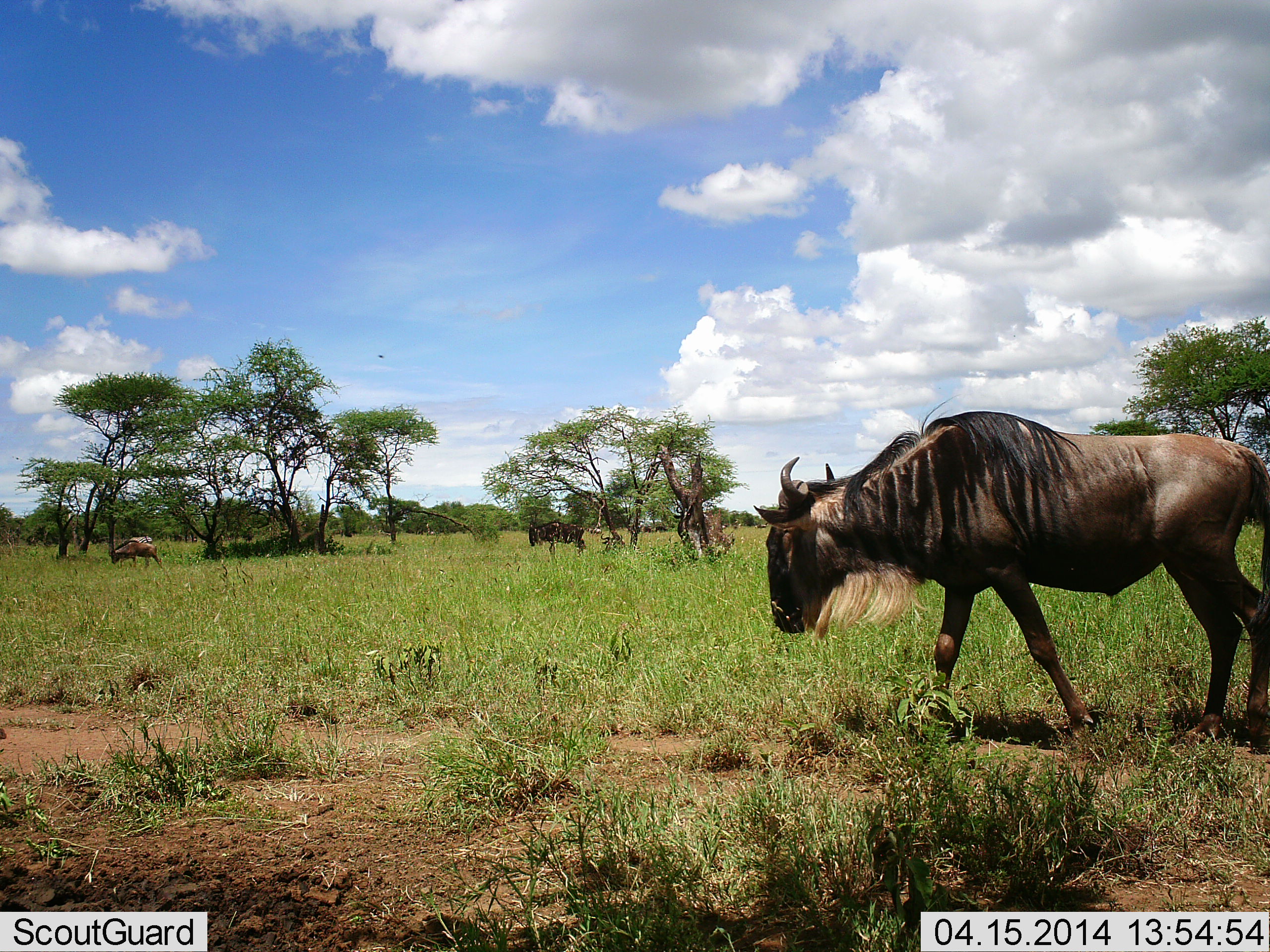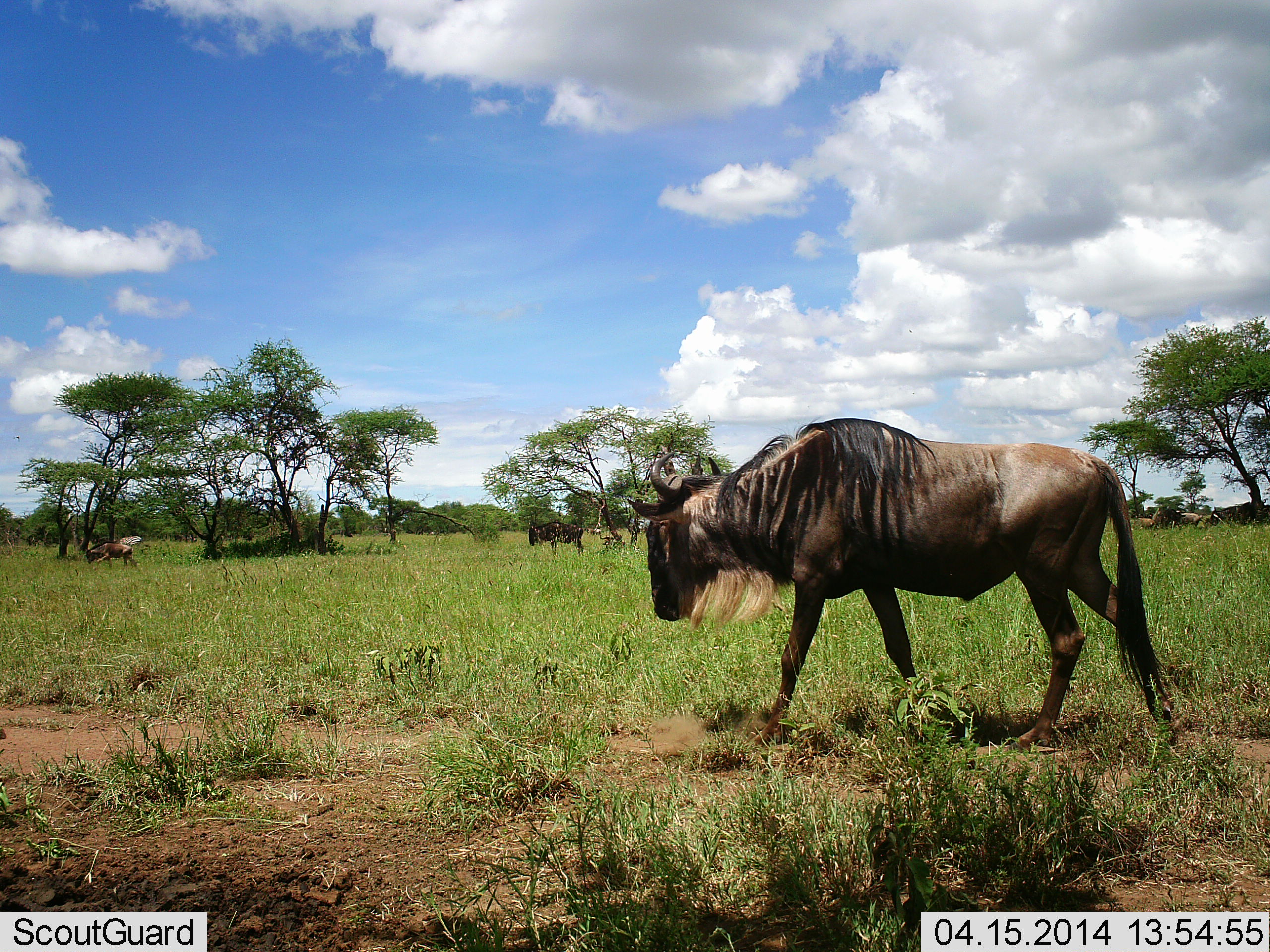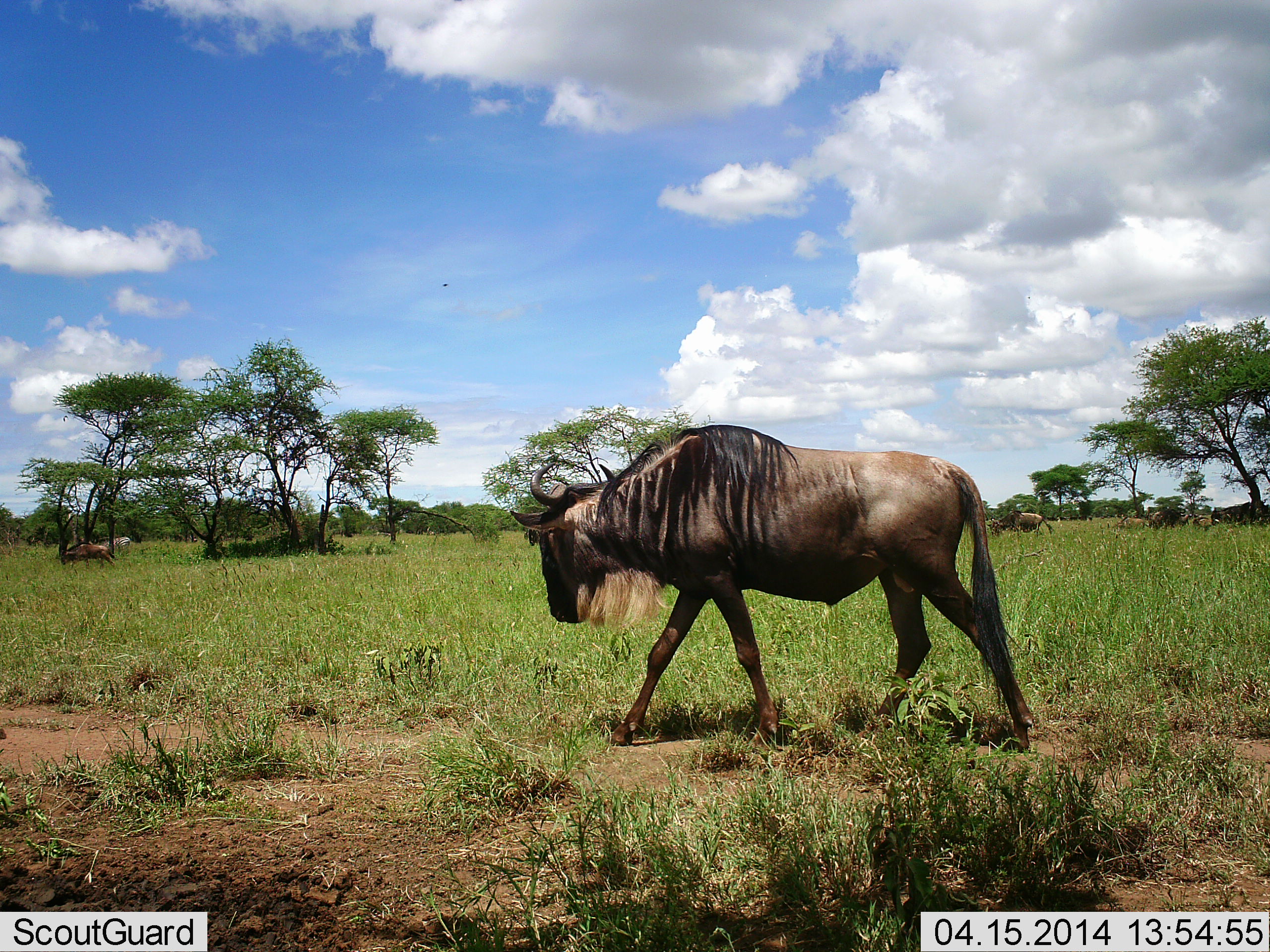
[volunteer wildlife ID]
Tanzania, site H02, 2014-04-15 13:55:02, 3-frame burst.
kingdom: Animalia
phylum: Chordata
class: Mammalia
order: Artiodactyla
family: Bovidae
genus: Connochaetes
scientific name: Connochaetes taurinus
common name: blue wildebeest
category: wildebeest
Wildebeest (blue wildebeest) (Connochaetes taurinus), count 6. Behavior (volunteer vote fractions): standing 40%, resting 10%, moving 100%, interacting 0%. Young present (vote fraction): 0%. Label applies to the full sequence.